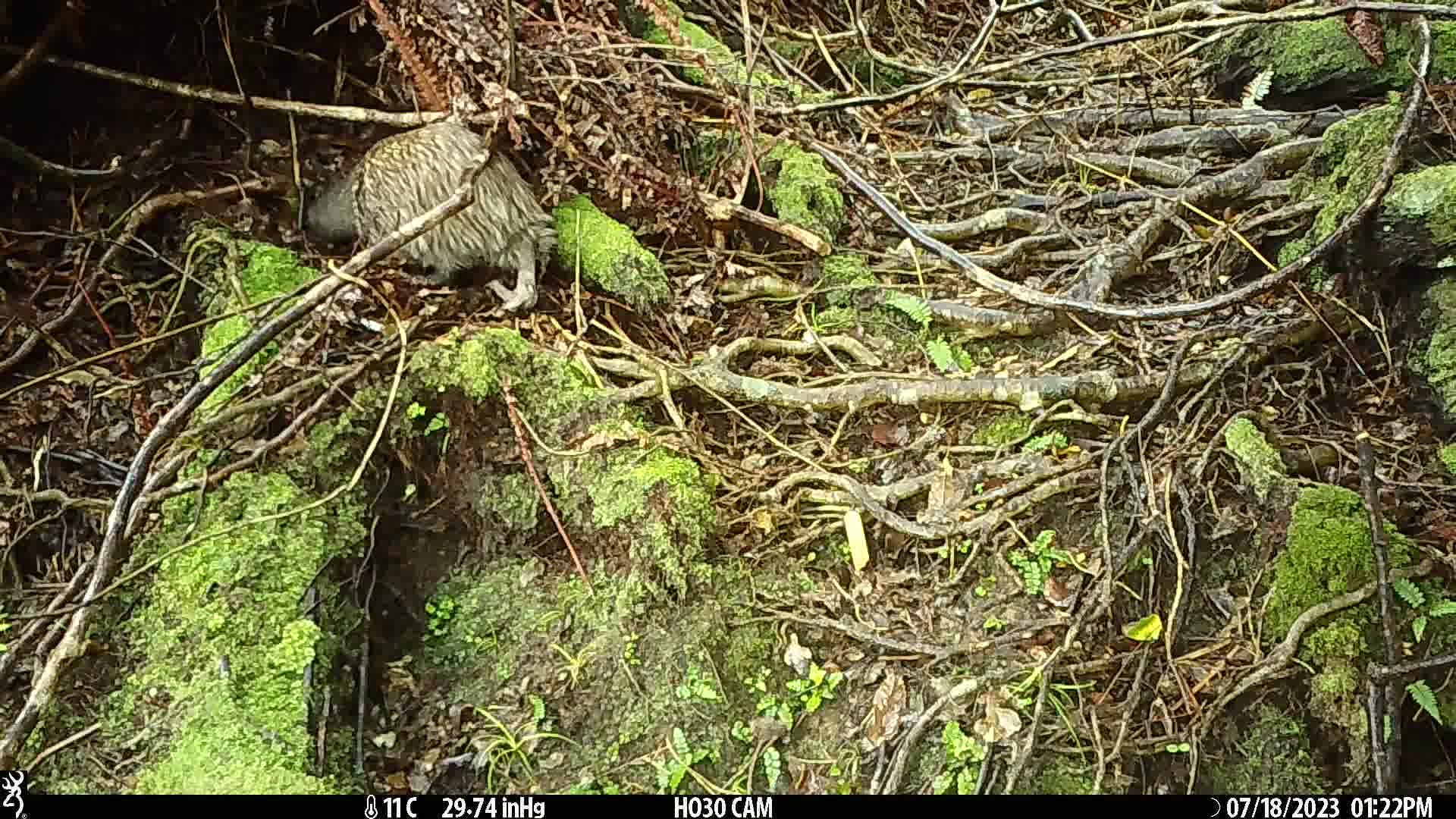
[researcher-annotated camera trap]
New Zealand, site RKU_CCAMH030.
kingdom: Animalia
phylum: Chordata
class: Aves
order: Apterygiformes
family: Apterygidae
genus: Apteryx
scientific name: Apteryx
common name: kiwi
Kiwi (Apteryx).